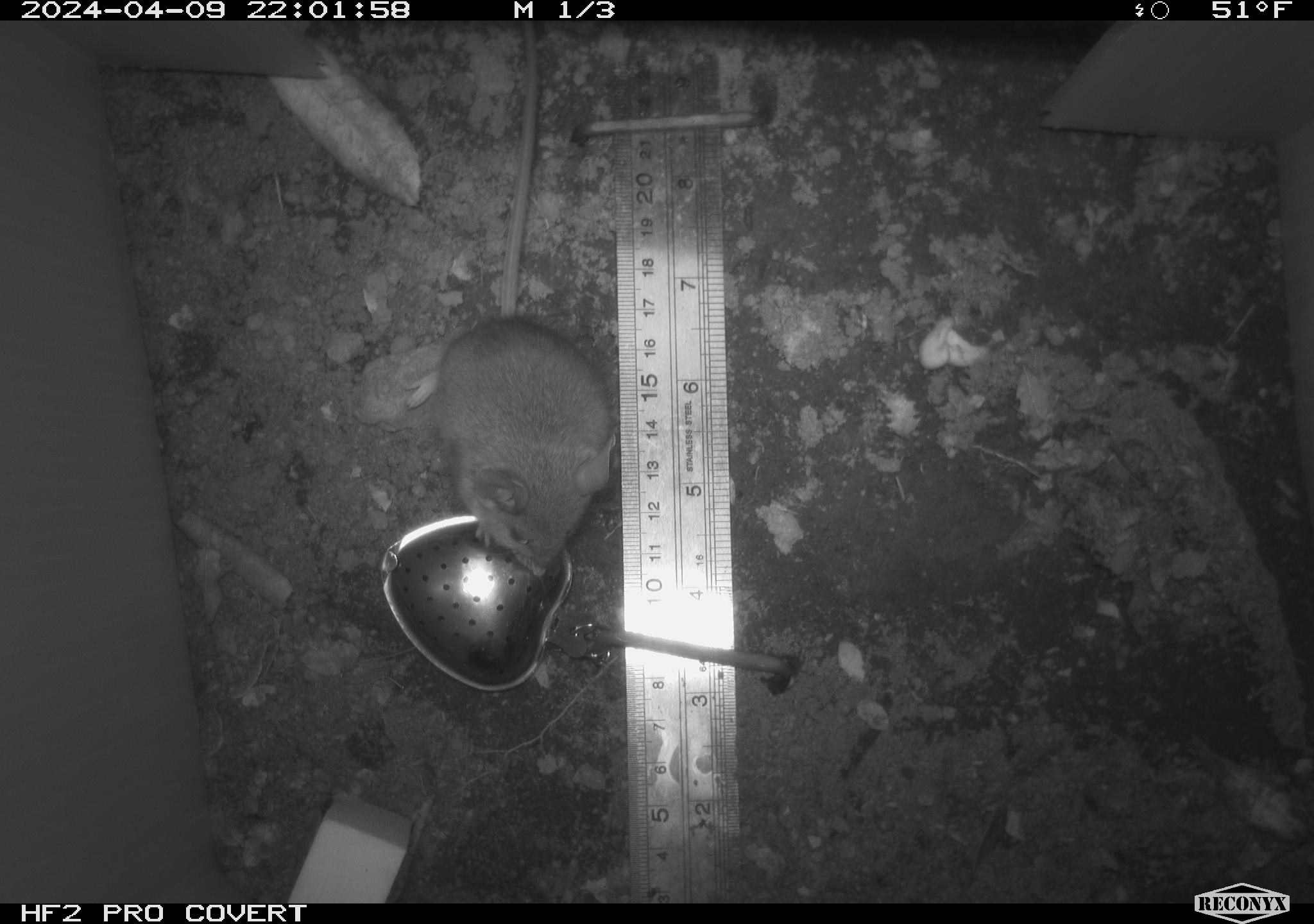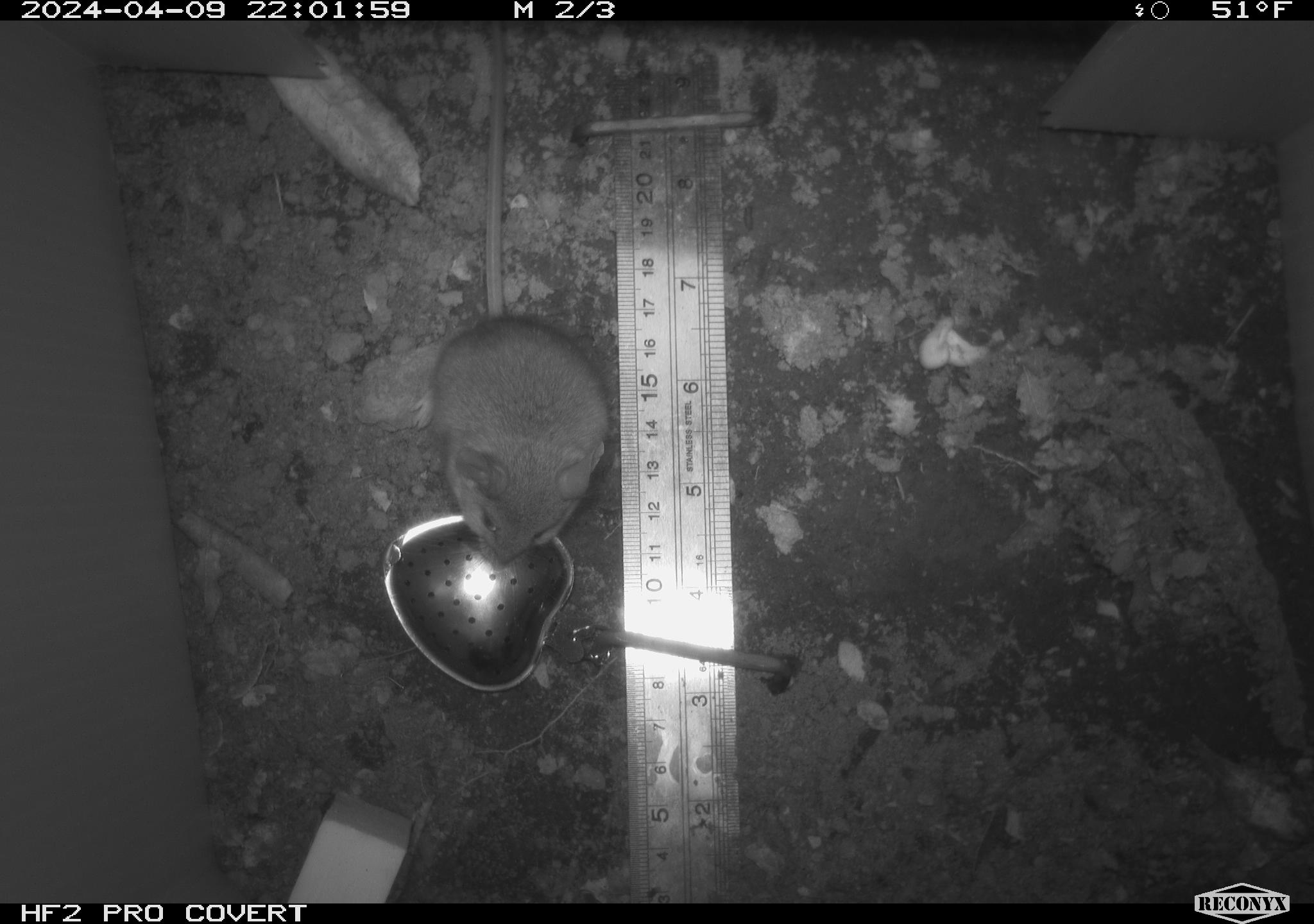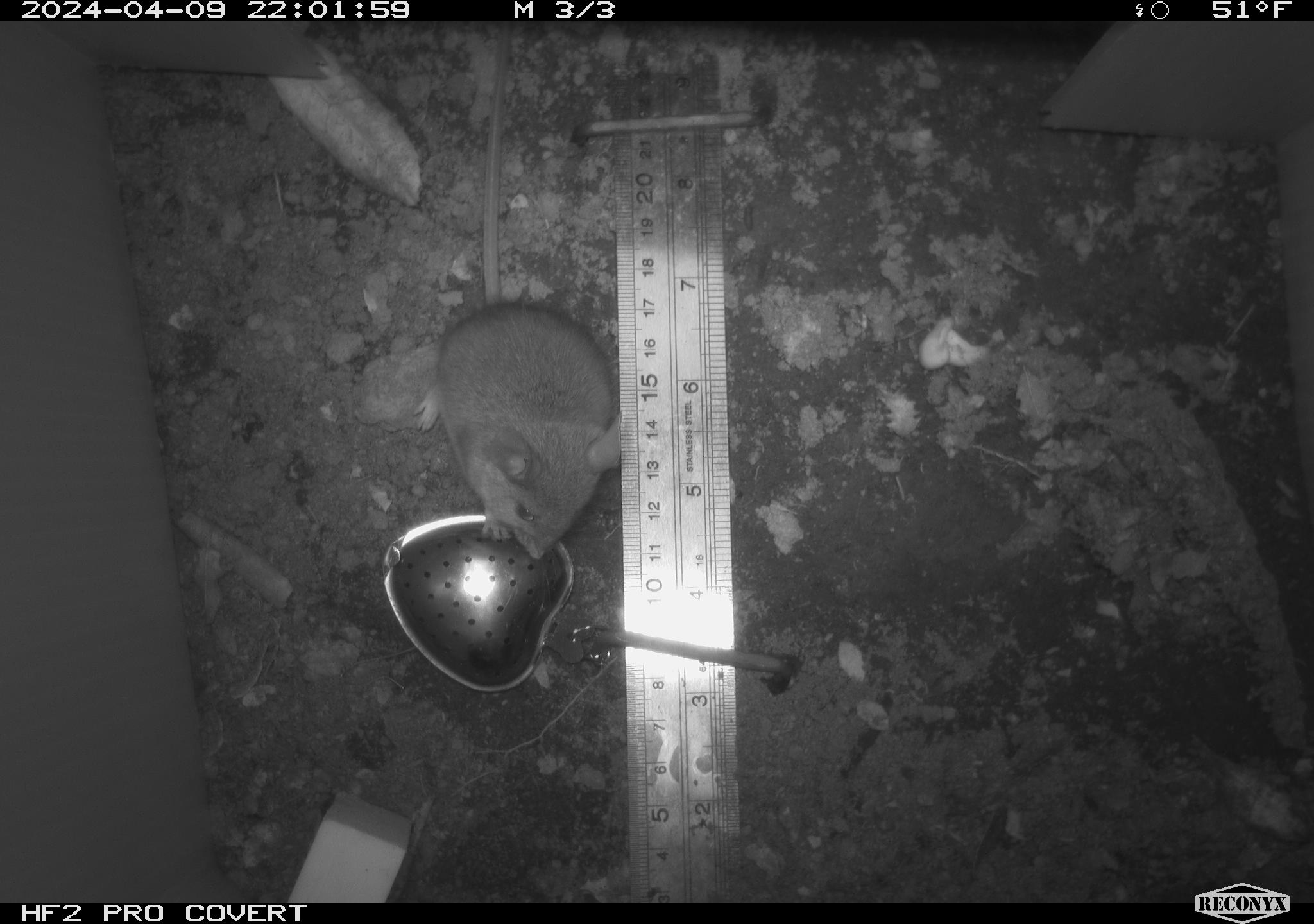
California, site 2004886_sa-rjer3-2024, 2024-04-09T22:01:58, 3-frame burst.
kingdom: Animalia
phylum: Chordata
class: Mammalia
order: Rodentia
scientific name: Rodentia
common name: mouse species